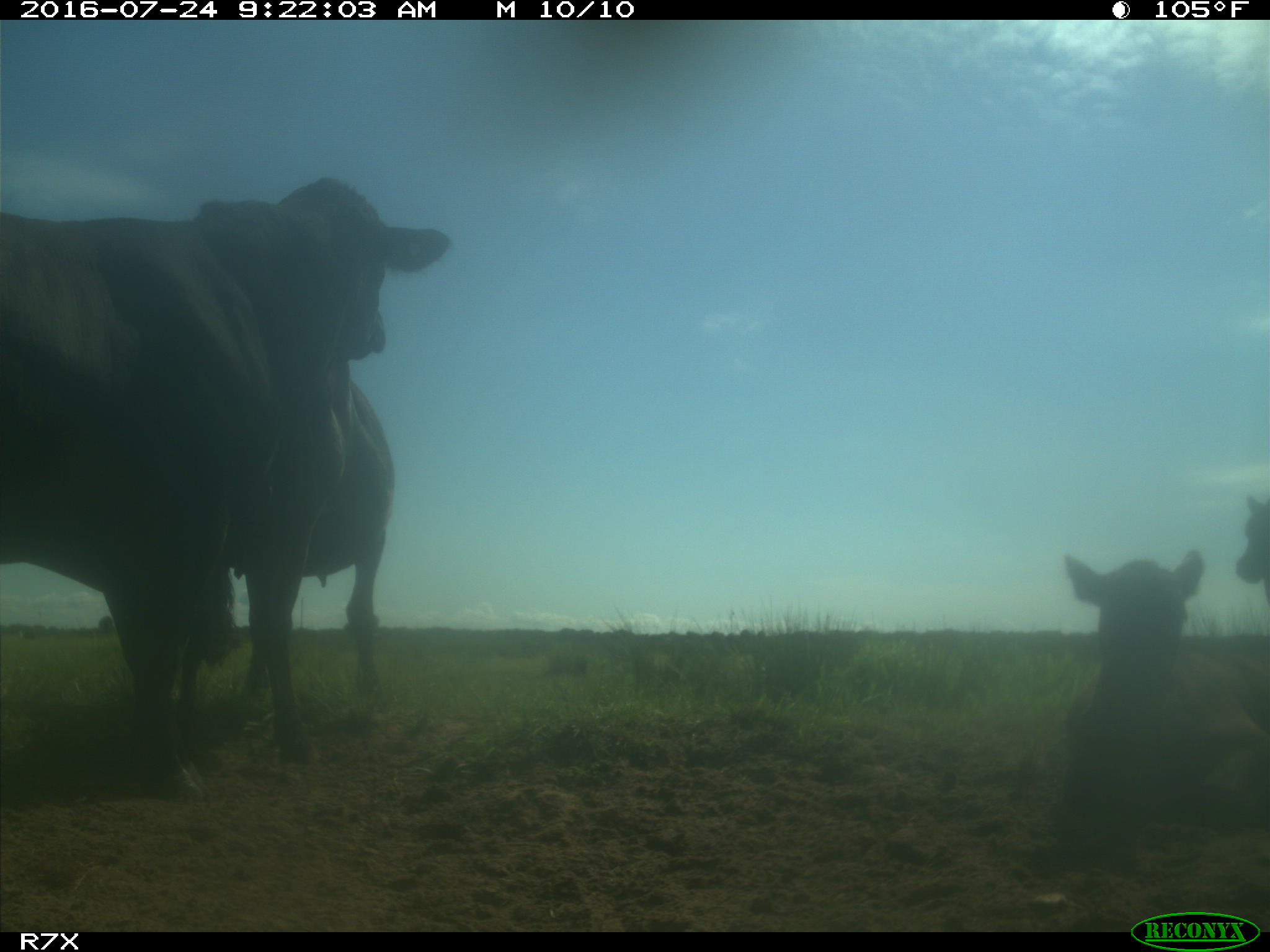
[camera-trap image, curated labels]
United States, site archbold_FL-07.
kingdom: Animalia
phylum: Chordata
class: Mammalia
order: Artiodactyla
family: Bovidae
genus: Bos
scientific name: Bos taurus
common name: domestic cow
Bos taurus (domestic cow).